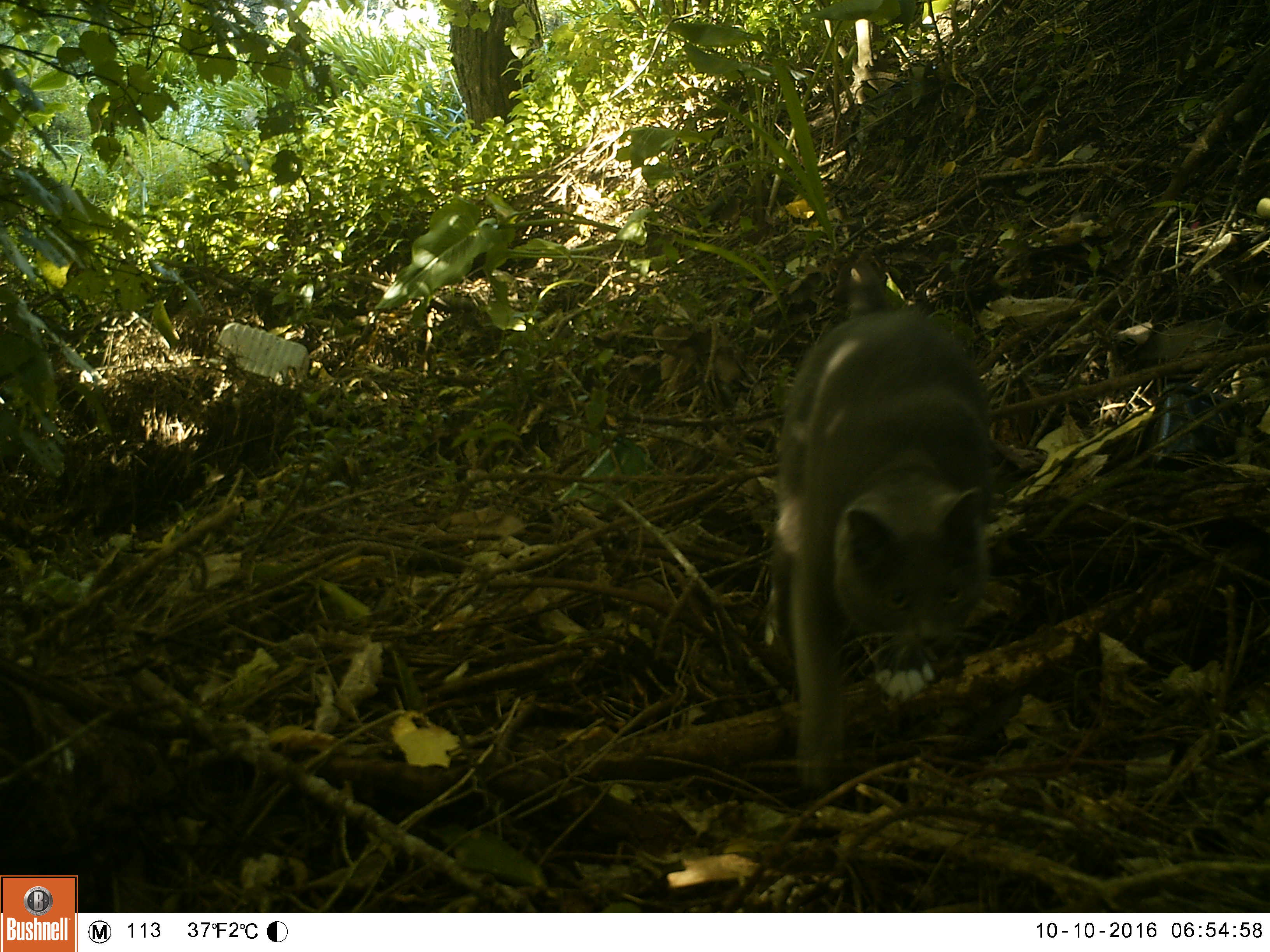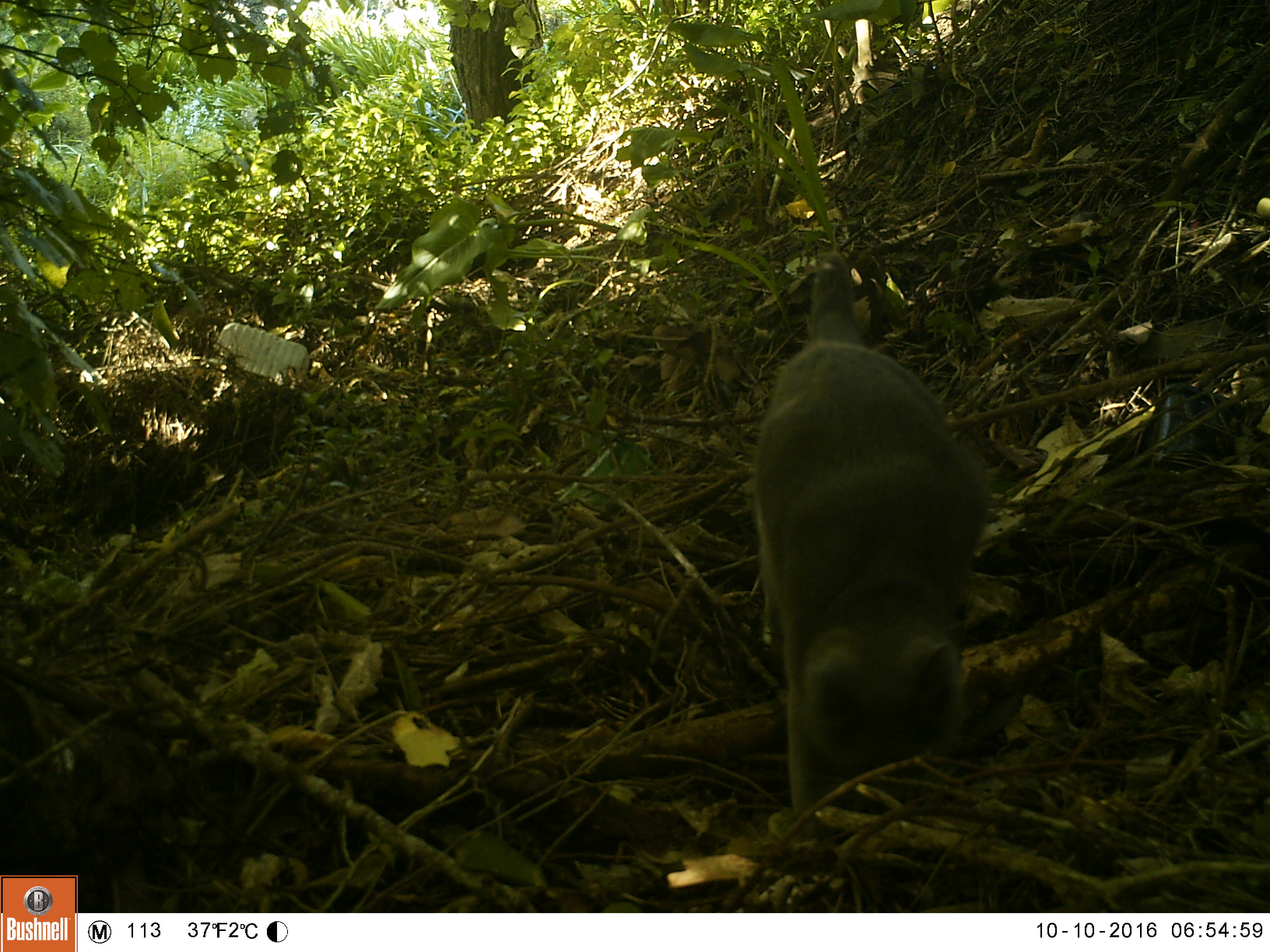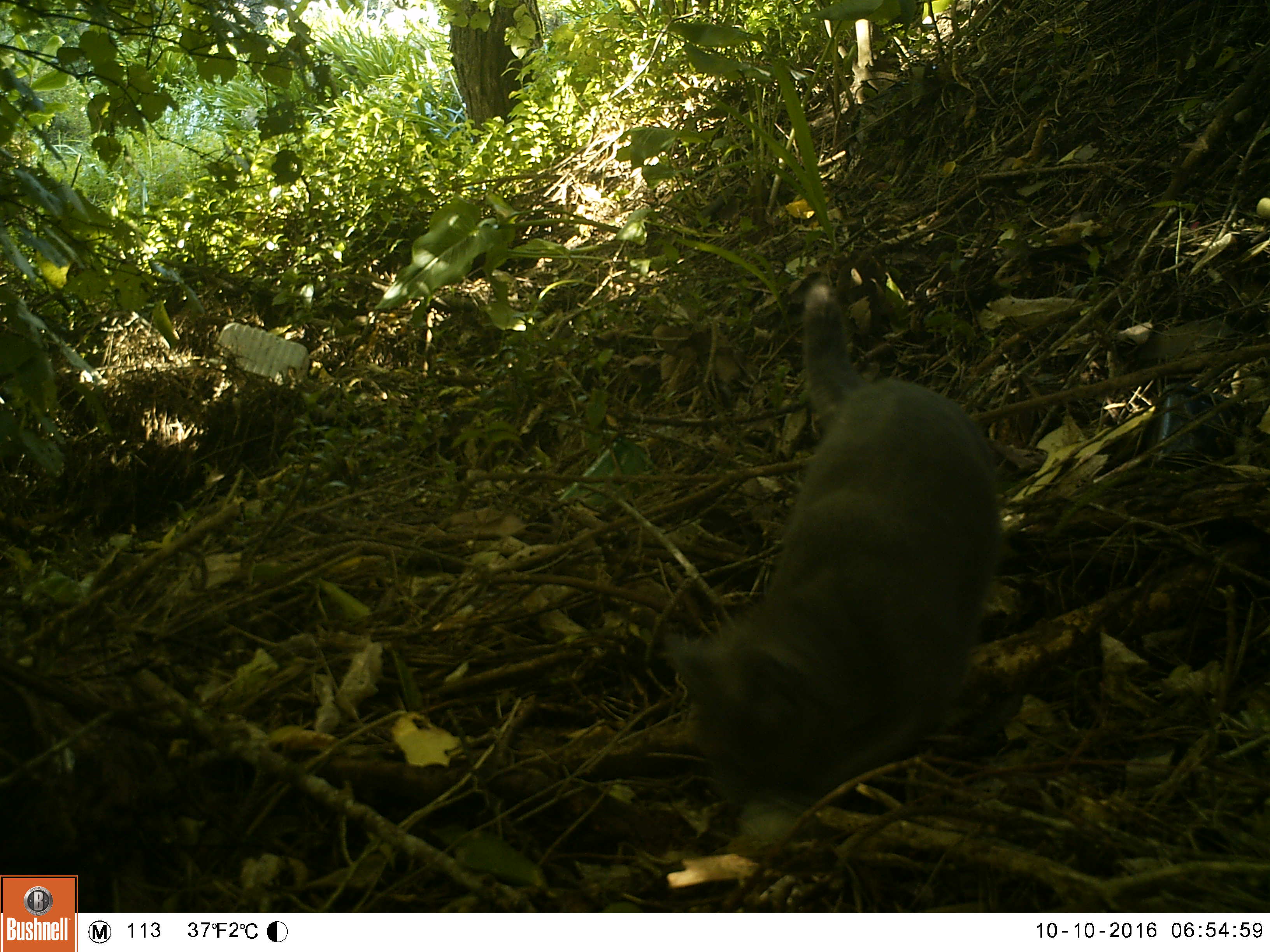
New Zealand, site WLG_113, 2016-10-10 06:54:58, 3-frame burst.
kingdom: Animalia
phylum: Chordata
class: Mammalia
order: Carnivora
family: Felidae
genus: Felis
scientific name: Felis catus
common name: domestic cat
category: cat